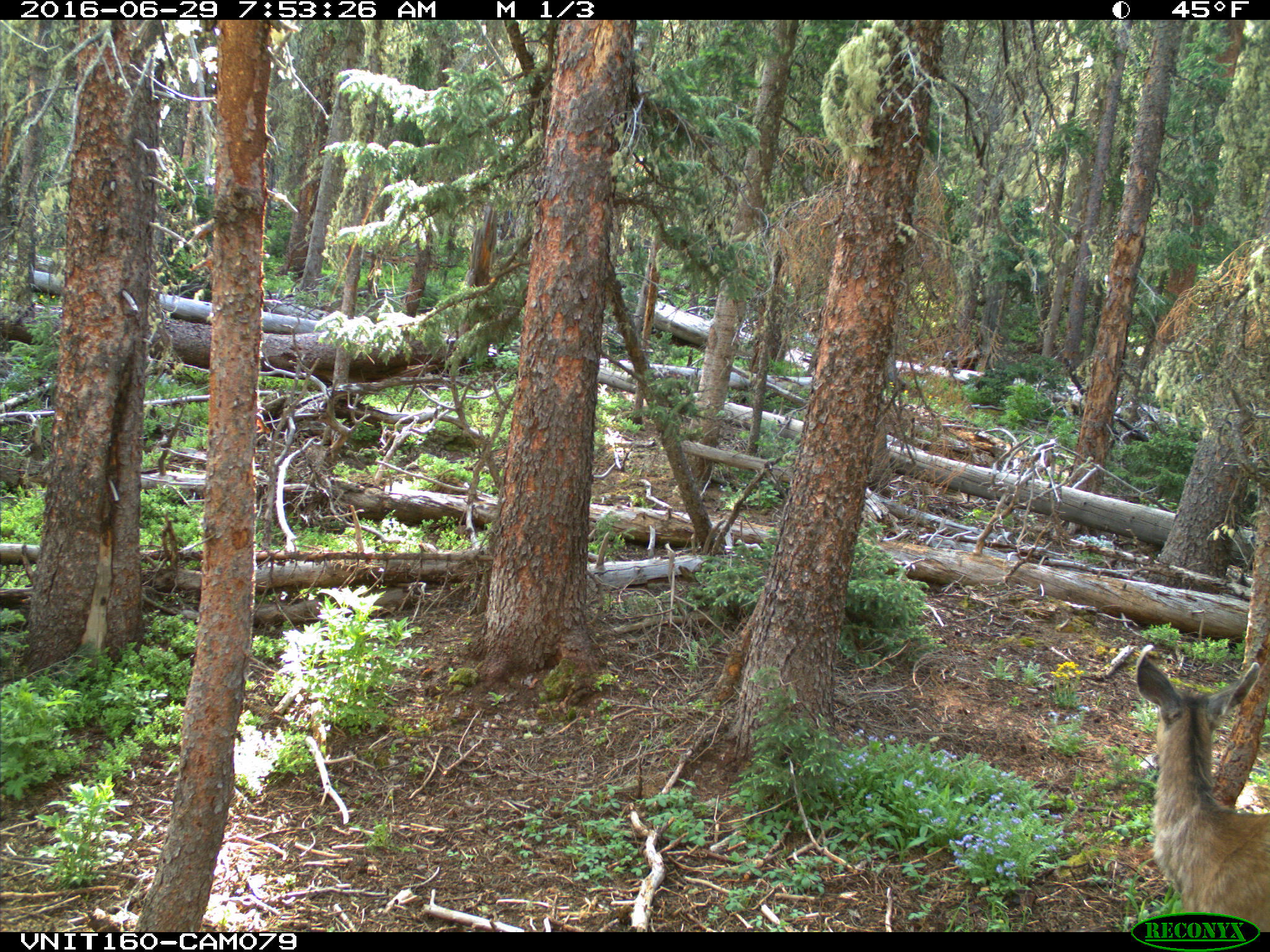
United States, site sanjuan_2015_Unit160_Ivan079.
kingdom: Animalia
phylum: Chordata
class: Mammalia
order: Artiodactyla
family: Cervidae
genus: Odocoileus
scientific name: Odocoileus hemionus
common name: mule deer